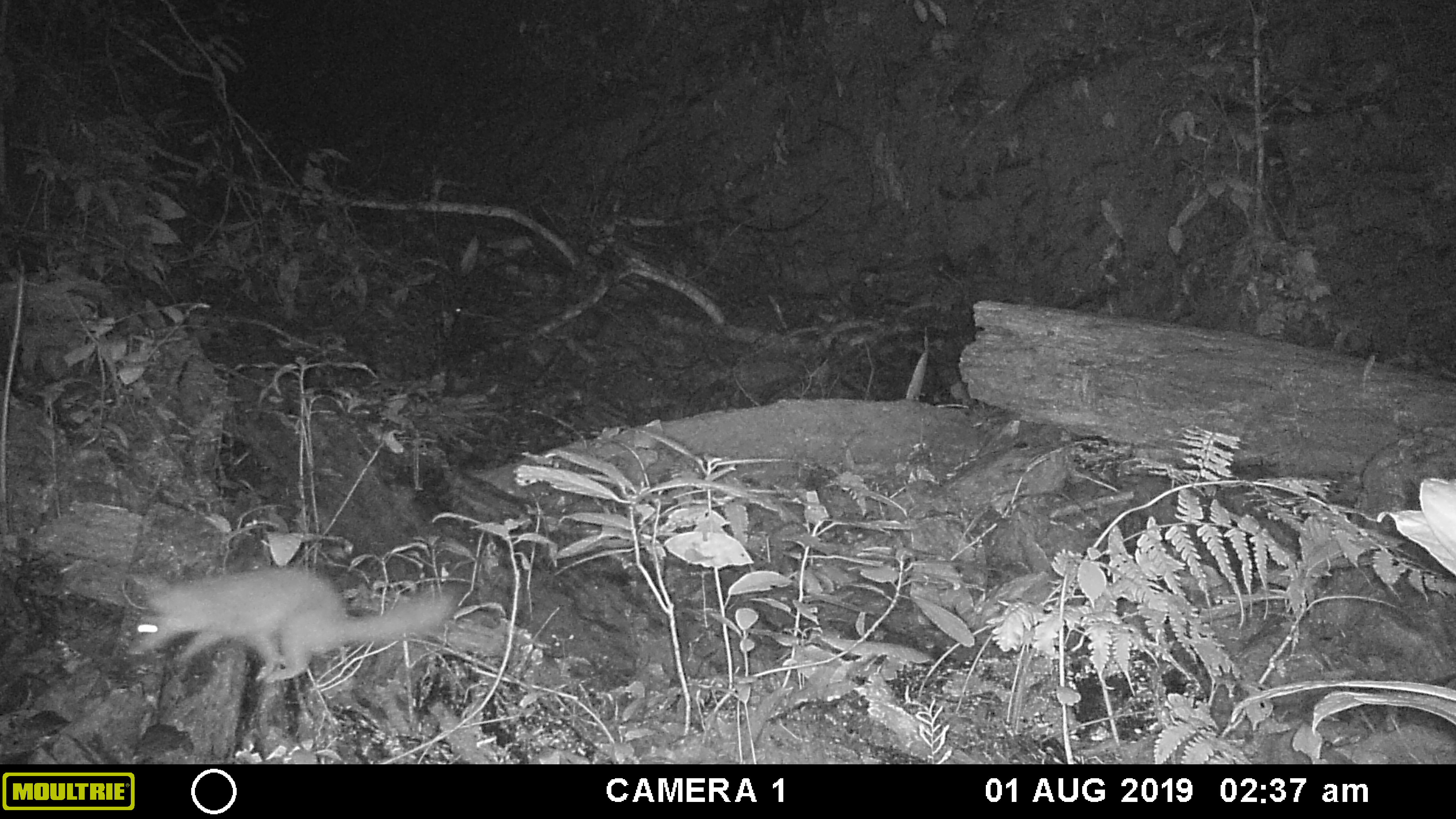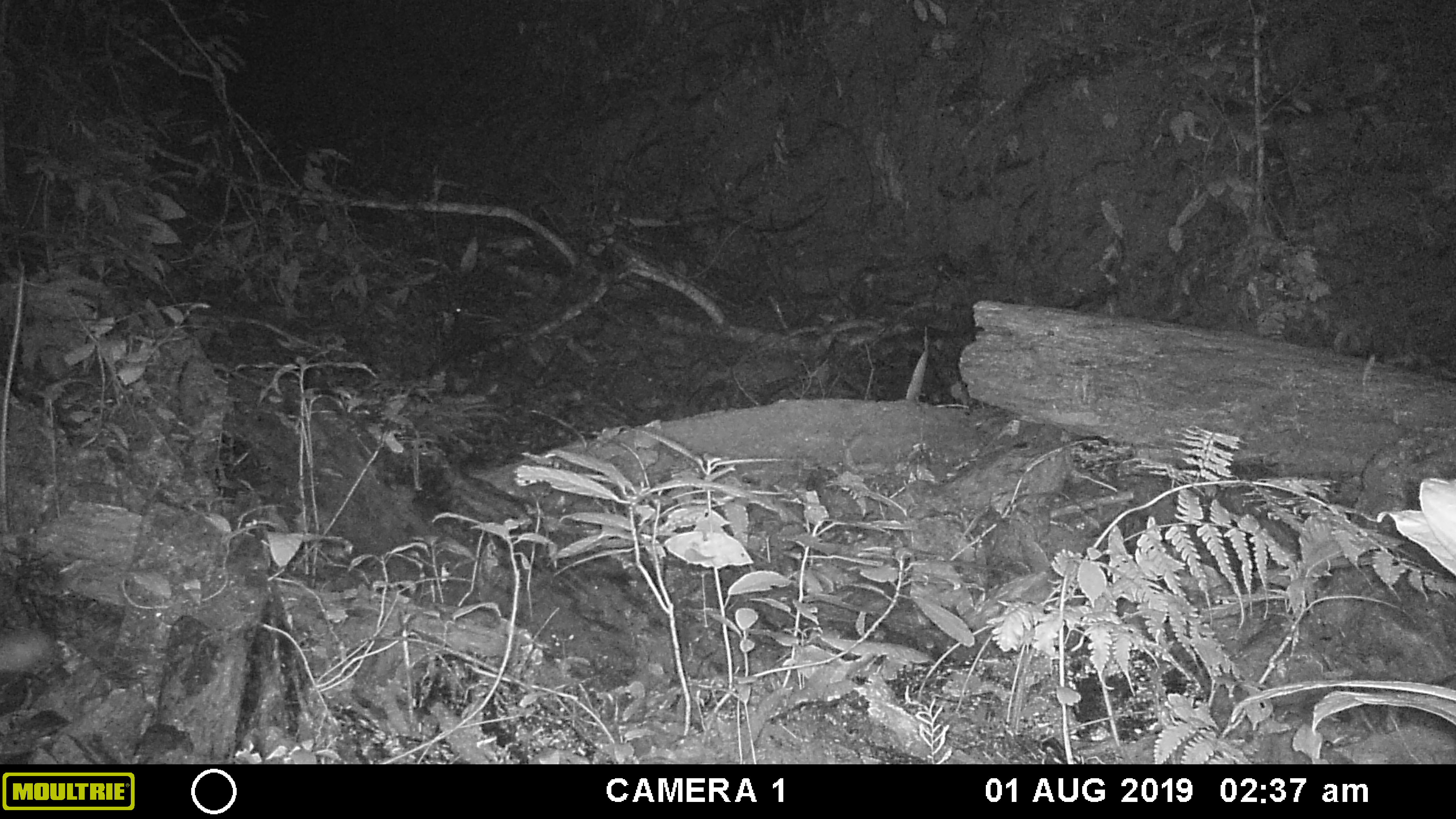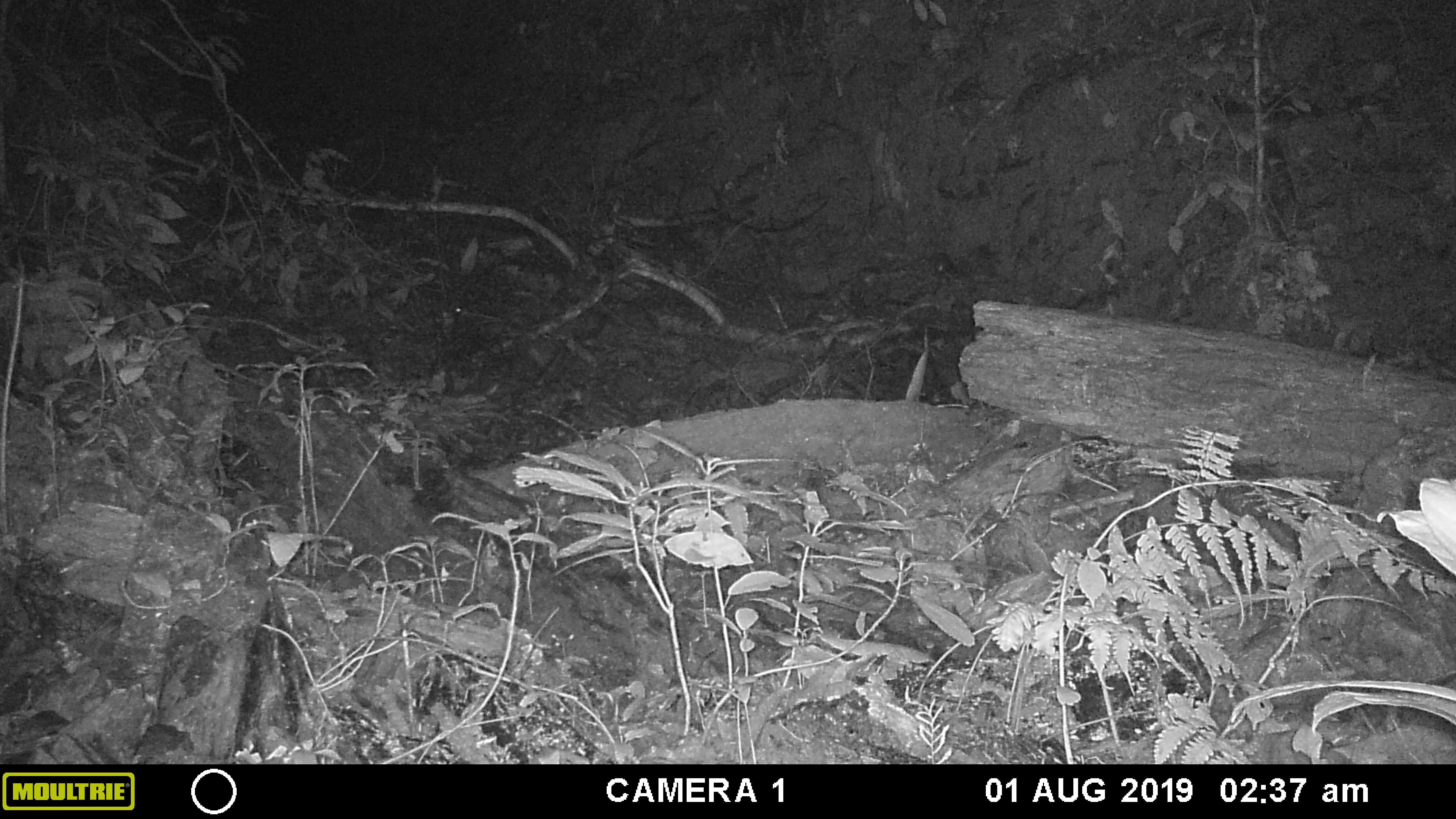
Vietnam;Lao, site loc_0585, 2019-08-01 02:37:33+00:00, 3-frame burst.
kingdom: Animalia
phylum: Chordata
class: Mammalia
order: Carnivora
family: Mustelidae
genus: Melogale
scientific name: Melogale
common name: ferret badger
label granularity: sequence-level